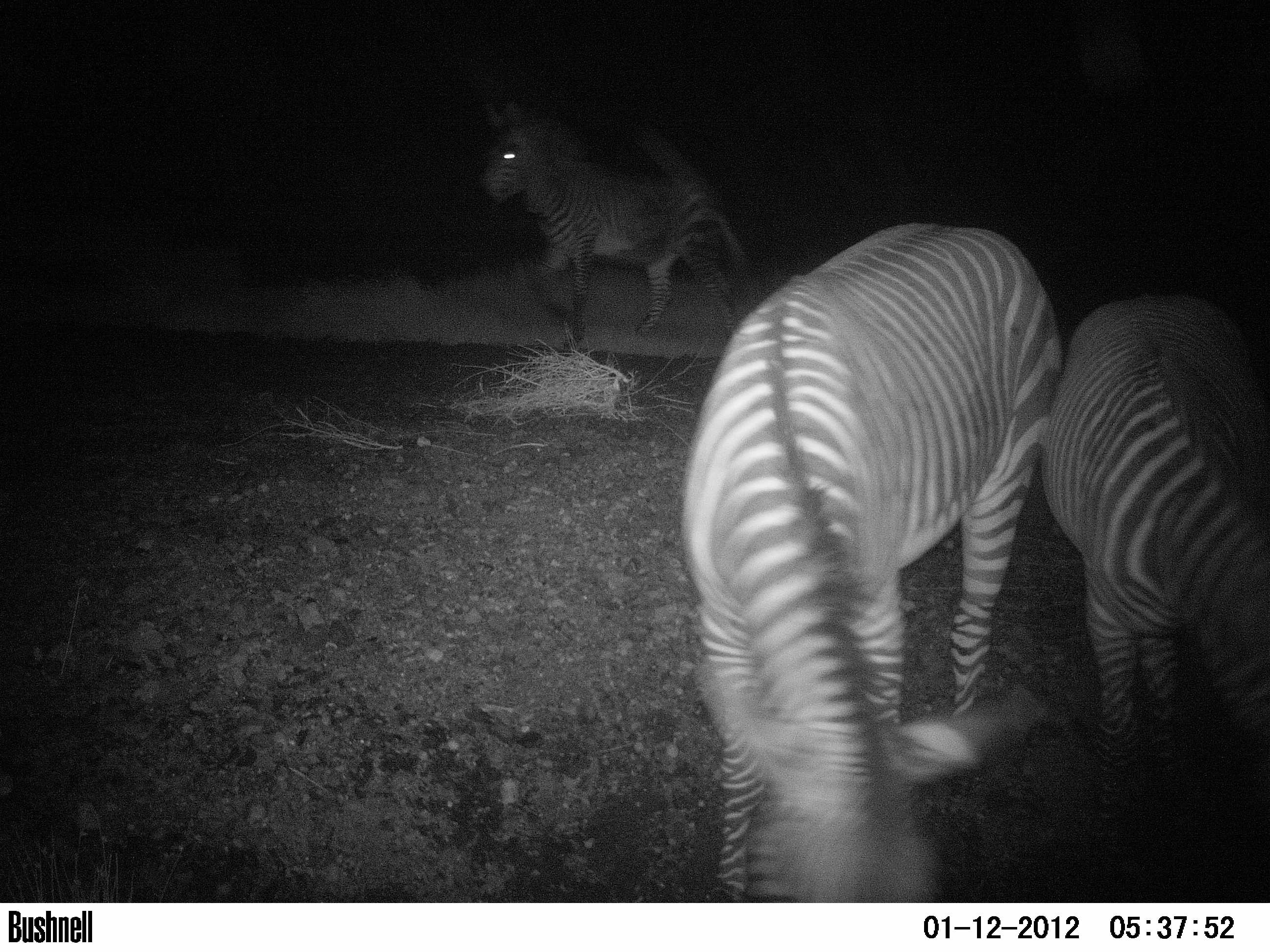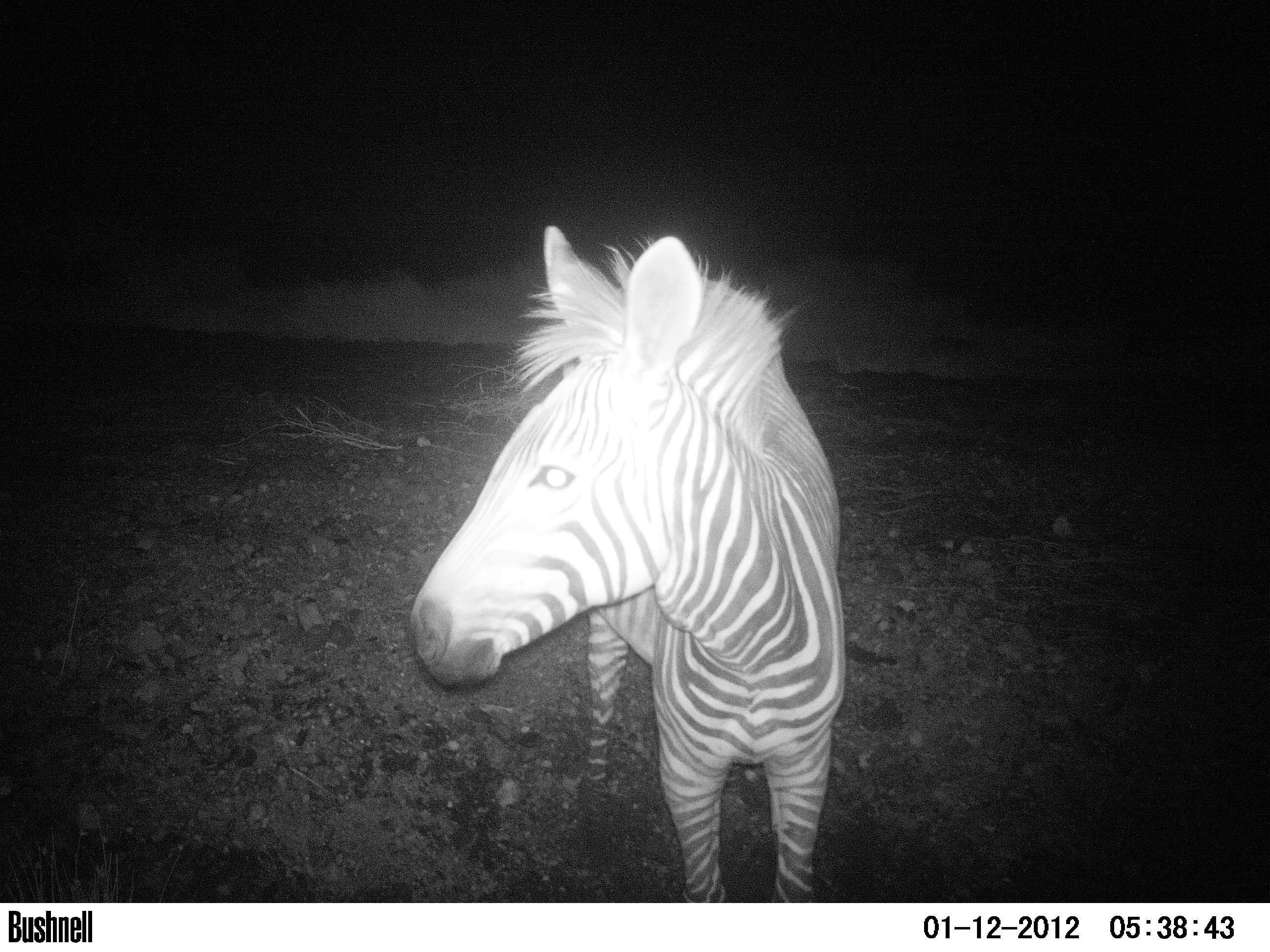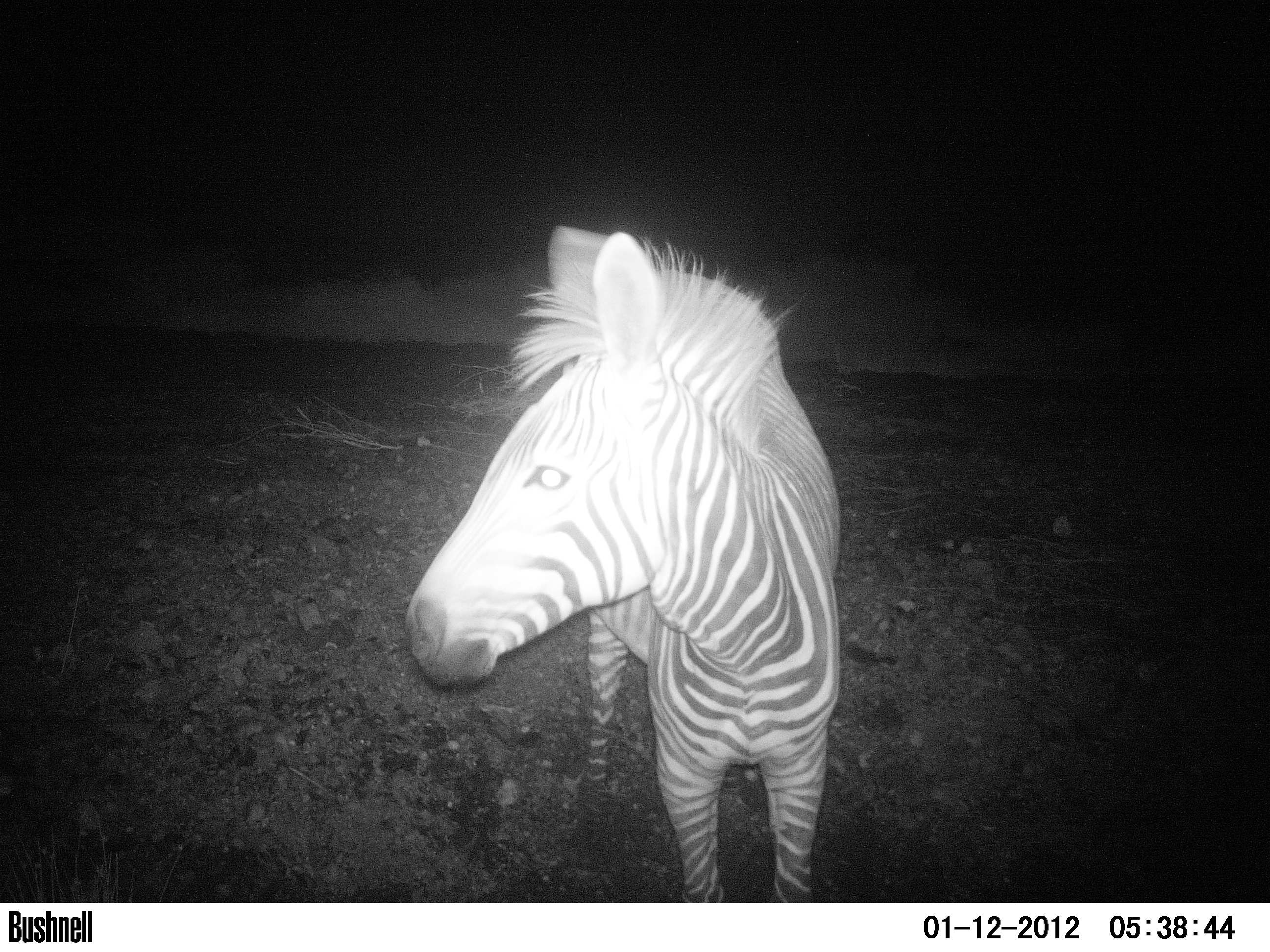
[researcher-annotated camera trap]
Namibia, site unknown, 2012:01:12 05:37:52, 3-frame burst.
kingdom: Animalia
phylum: Chordata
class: Mammalia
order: Perissodactyla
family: Equidae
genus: Equus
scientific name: Equus zebra hartmannae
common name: hartmann's mountain zebra